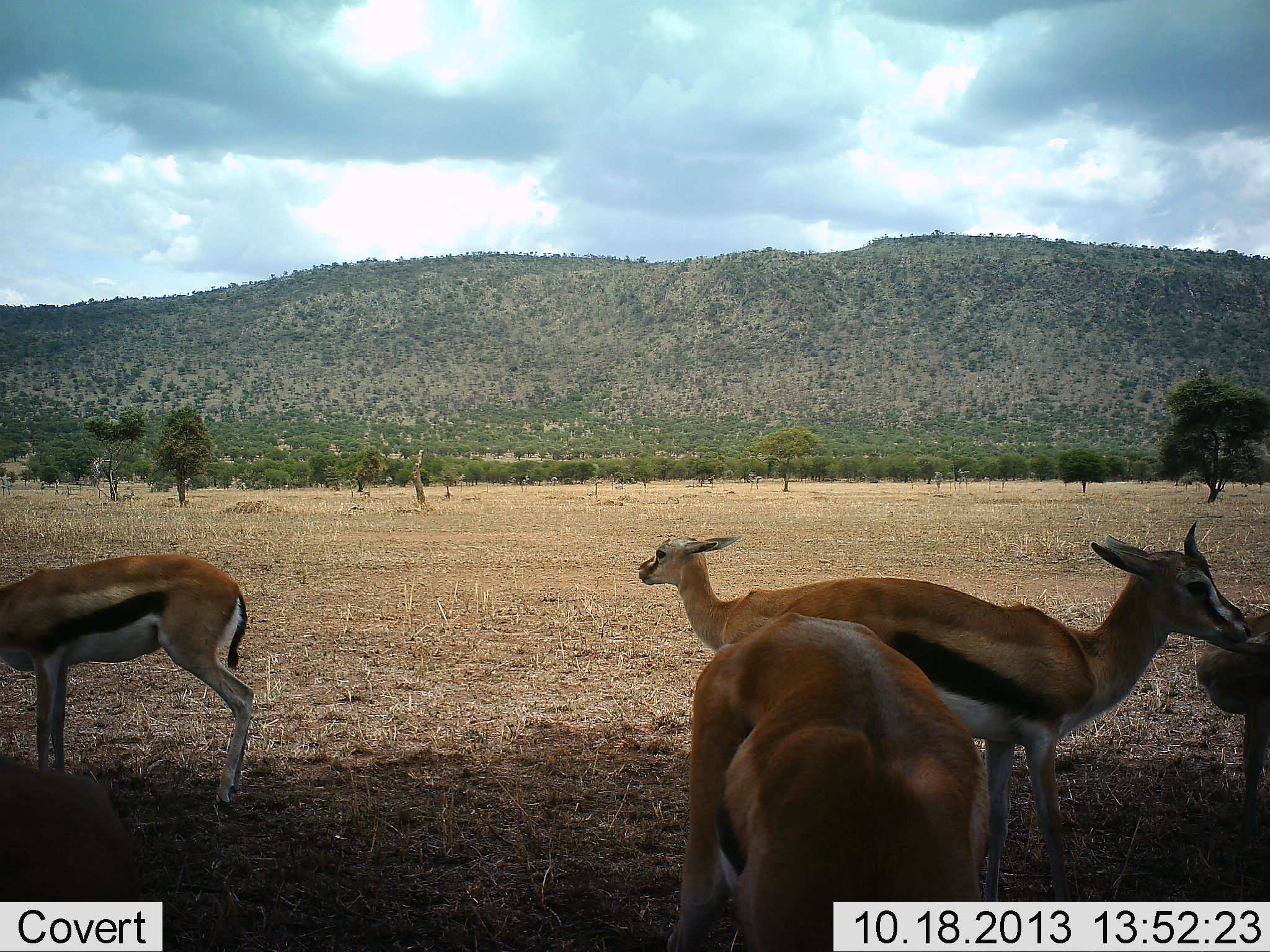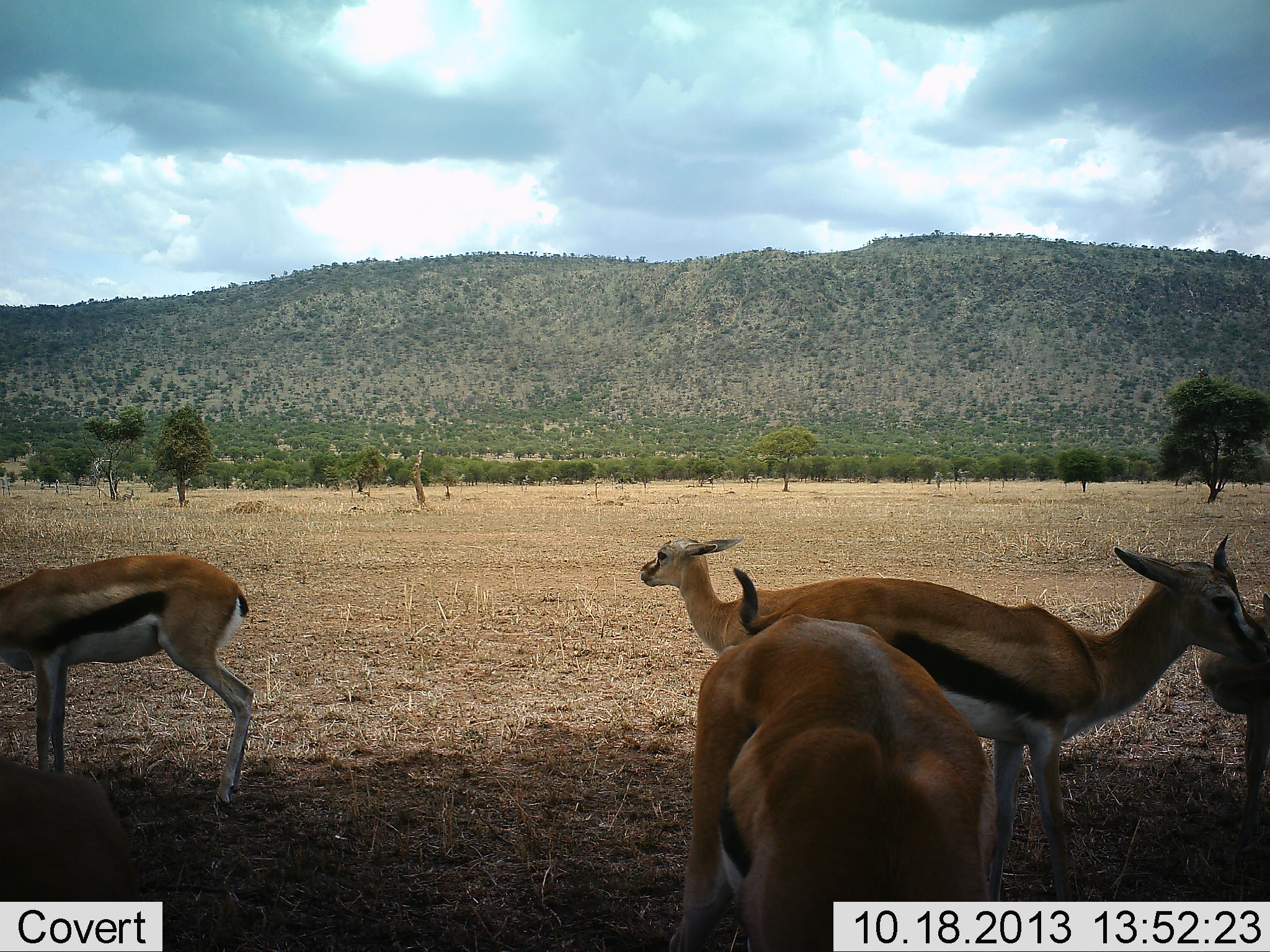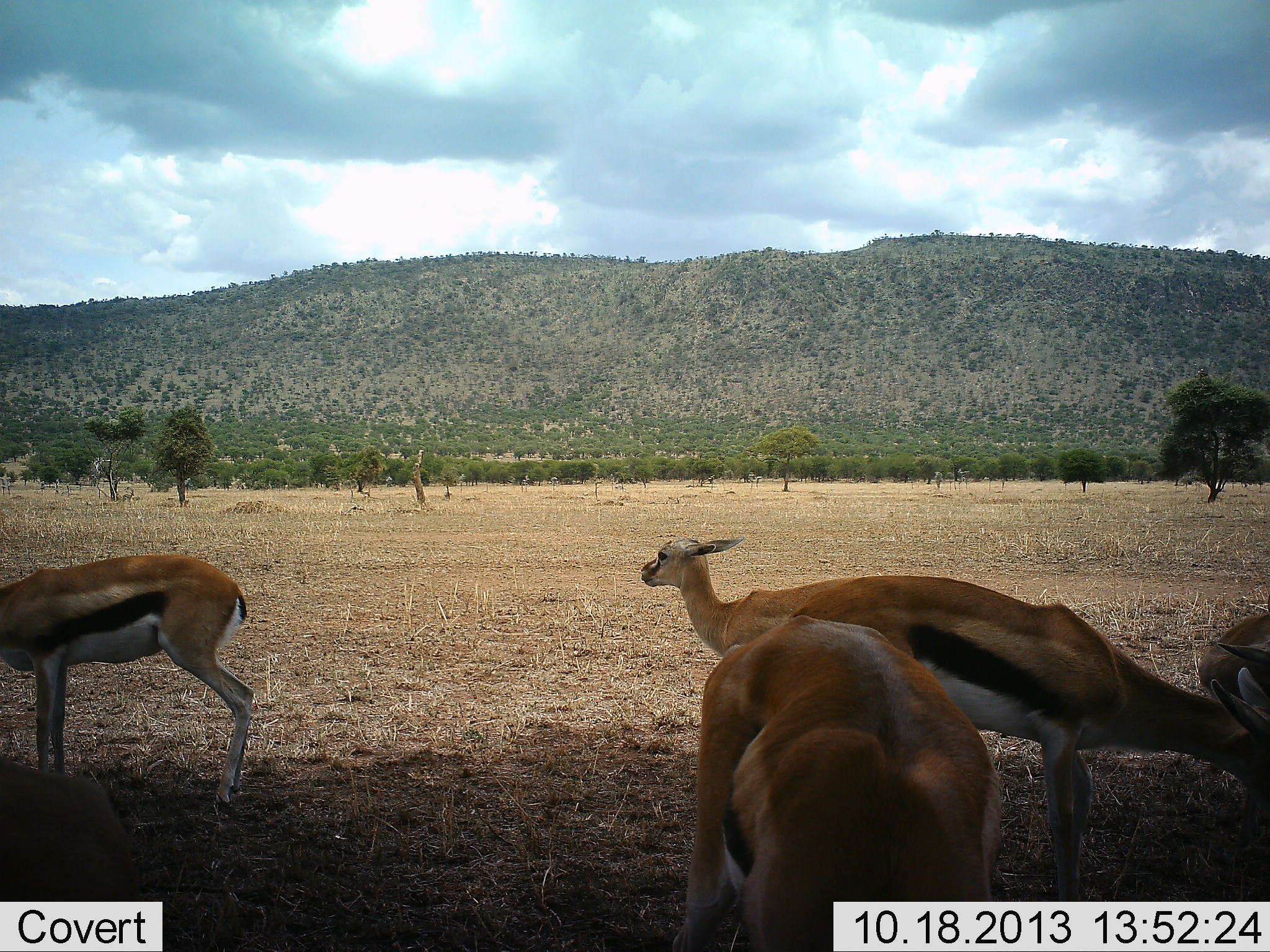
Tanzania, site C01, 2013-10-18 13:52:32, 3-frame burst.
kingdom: Animalia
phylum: Chordata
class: Mammalia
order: Artiodactyla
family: Bovidae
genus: Eudorcas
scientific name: Eudorcas thomsonii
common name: thomson's gazelle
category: gazellethomsons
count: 5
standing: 86%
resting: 5%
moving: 5%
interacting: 24%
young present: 19%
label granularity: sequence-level